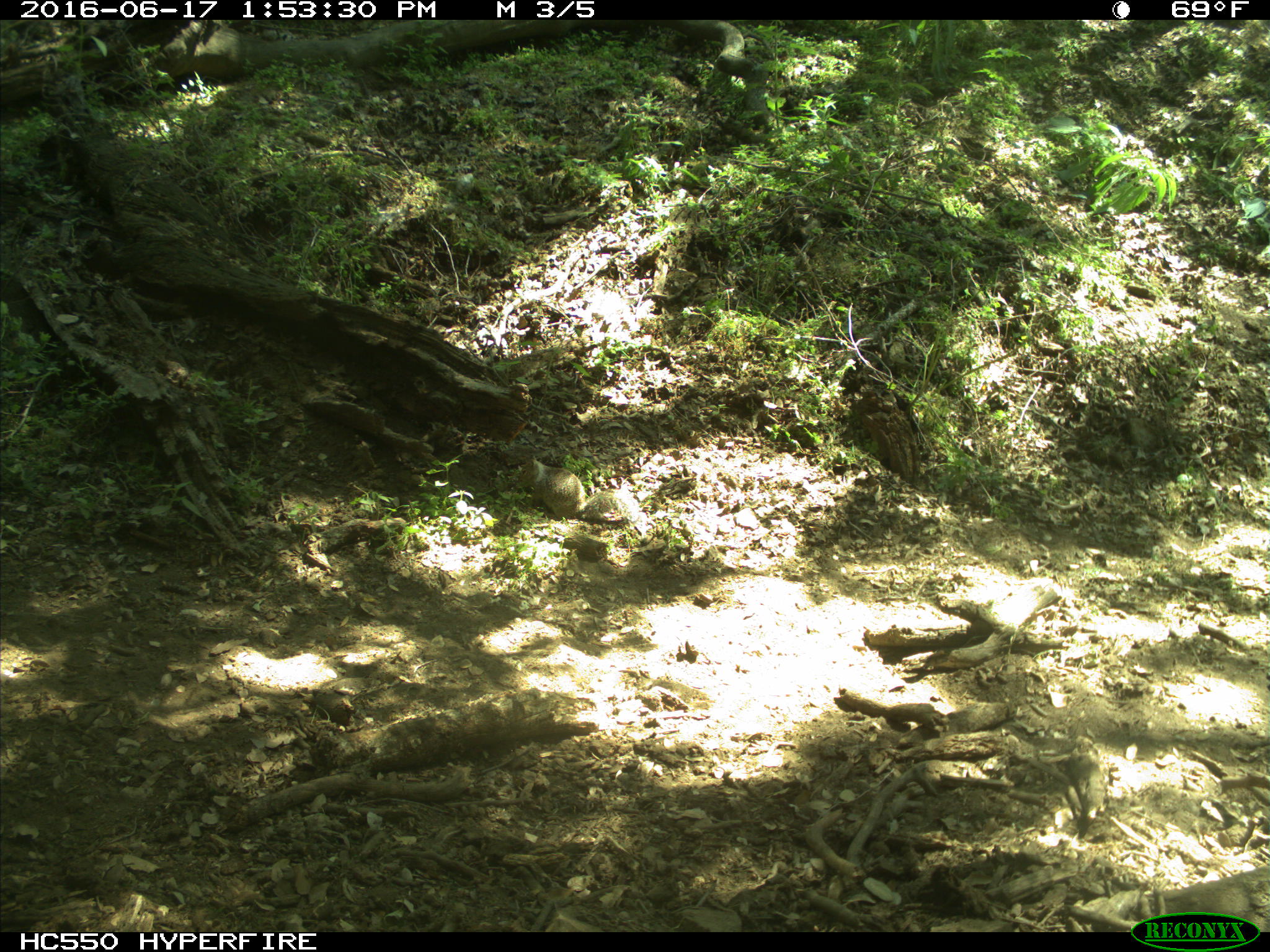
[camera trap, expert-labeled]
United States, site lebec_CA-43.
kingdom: Animalia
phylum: Chordata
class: Mammalia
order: Rodentia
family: Sciuridae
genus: Otospermophilus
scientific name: Otospermophilus beecheyi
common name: california ground squirrel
Otospermophilus beecheyi (california ground squirrel).